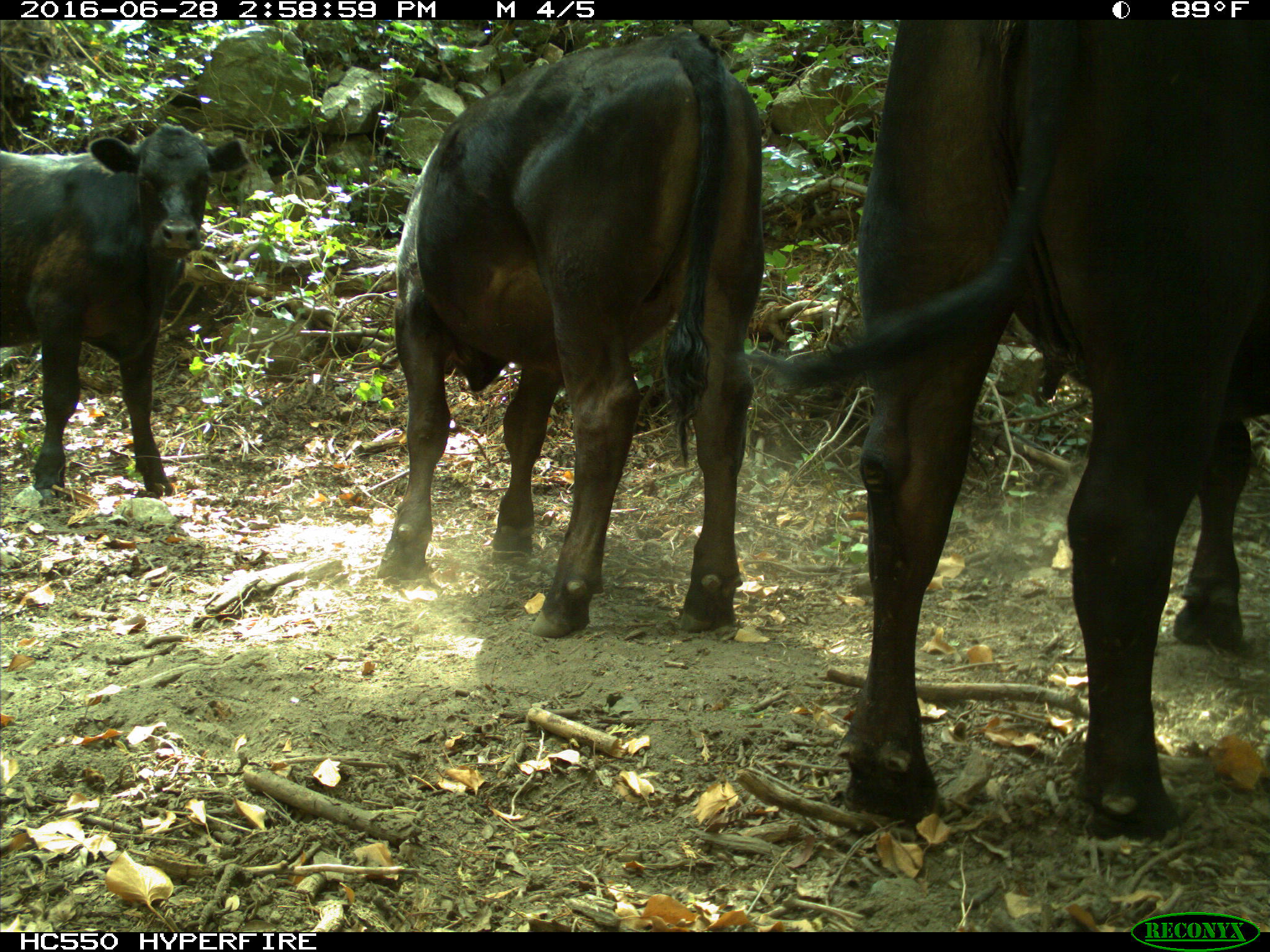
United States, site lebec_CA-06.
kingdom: Animalia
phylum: Chordata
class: Mammalia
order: Artiodactyla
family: Bovidae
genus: Bos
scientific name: Bos taurus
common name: domestic cow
Bos taurus (domestic cow).